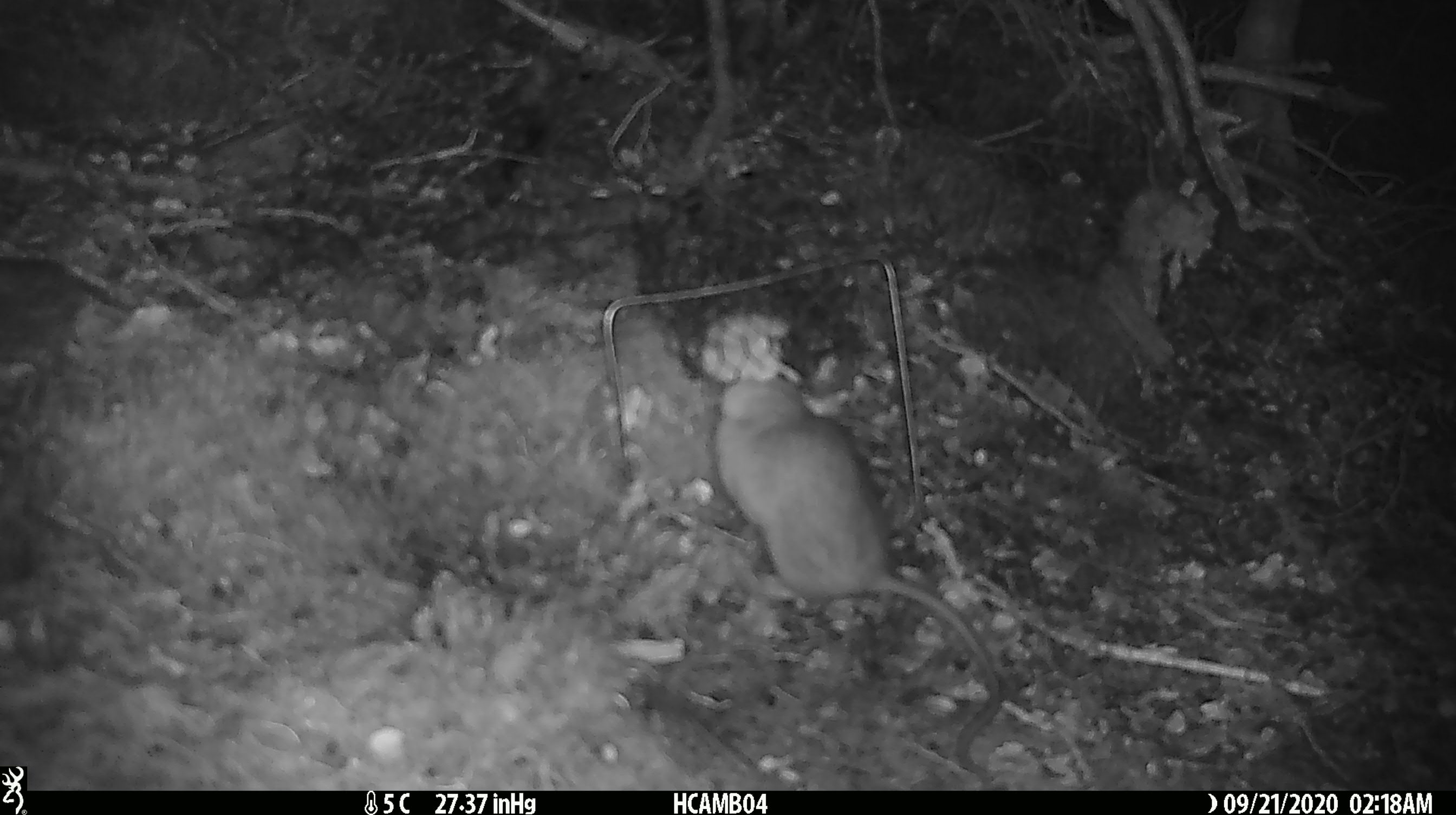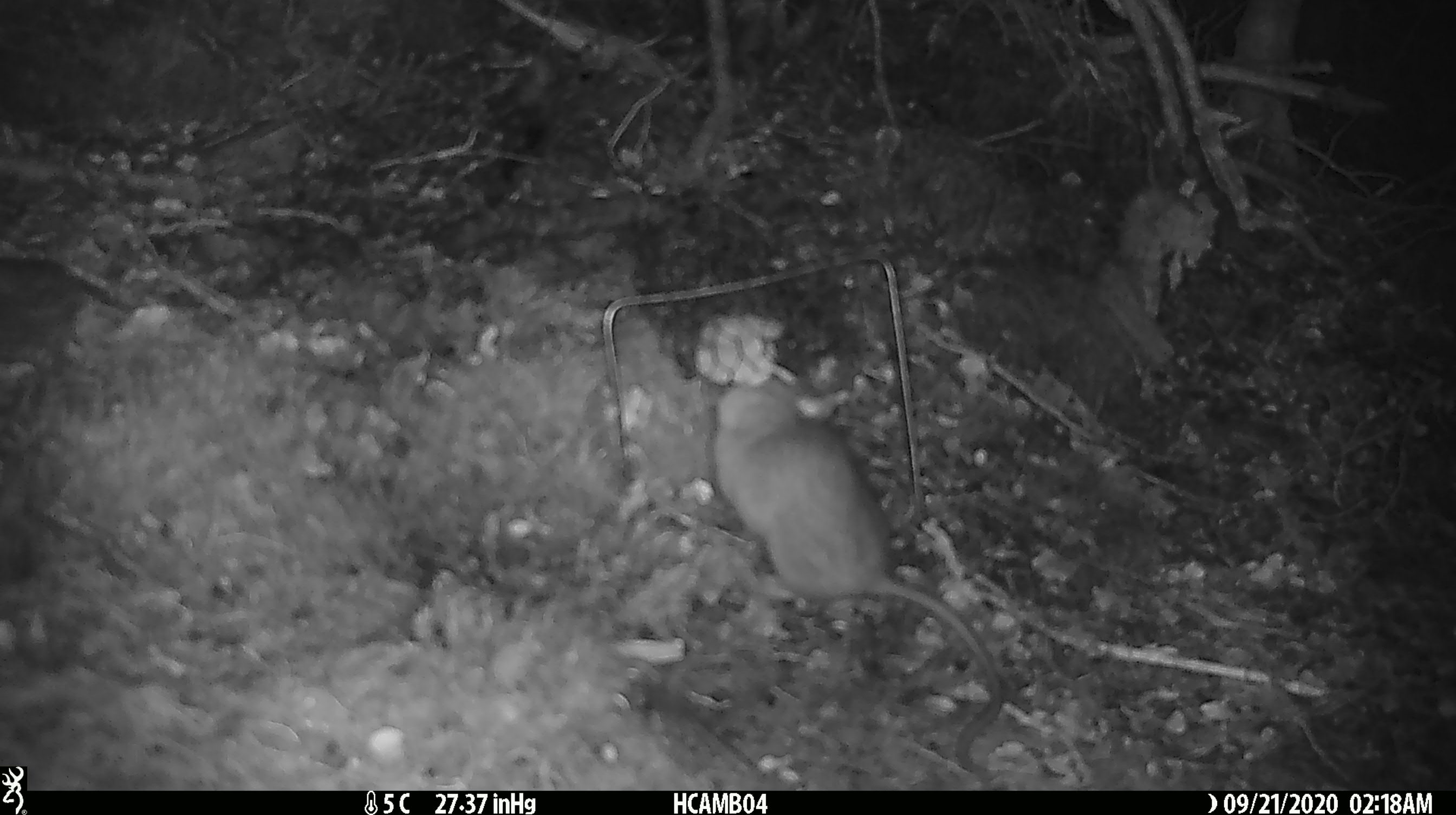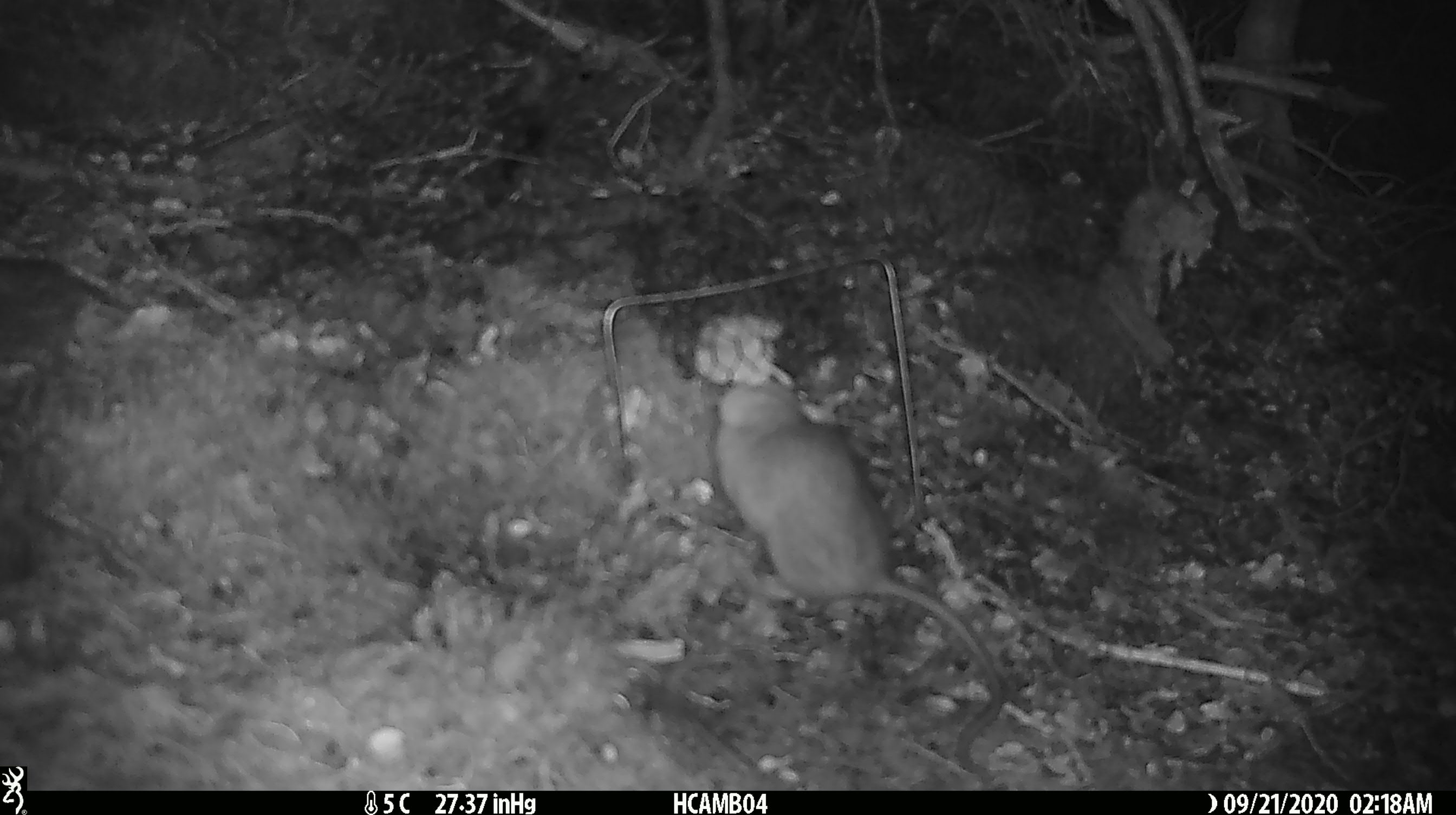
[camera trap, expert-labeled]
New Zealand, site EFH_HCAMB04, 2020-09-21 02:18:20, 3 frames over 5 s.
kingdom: Animalia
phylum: Chordata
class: Mammalia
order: Rodentia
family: Muridae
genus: Rattus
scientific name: Rattus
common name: rat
Rat (Rattus).